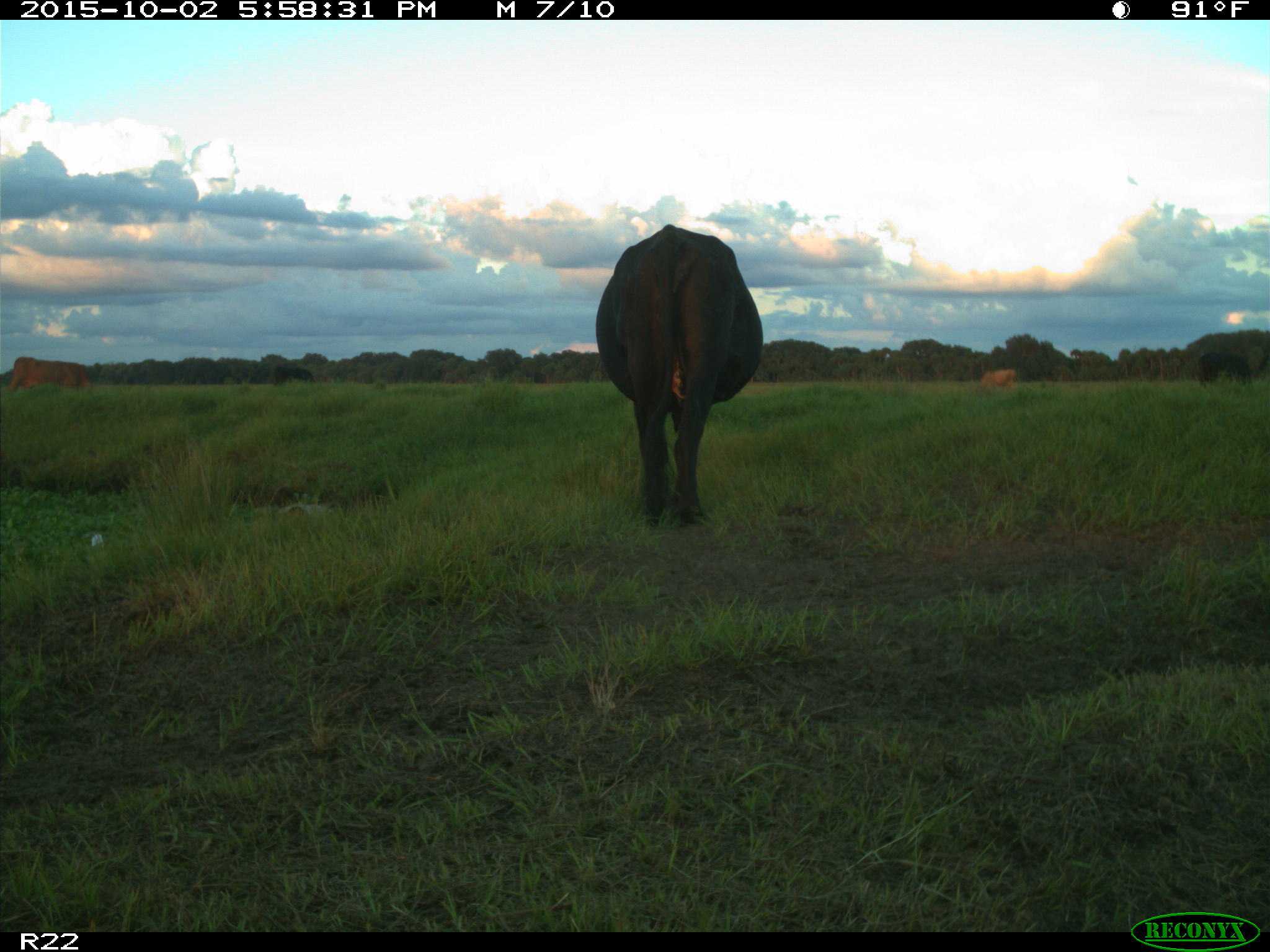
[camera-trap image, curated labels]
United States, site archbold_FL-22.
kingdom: Animalia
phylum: Chordata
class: Mammalia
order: Artiodactyla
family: Bovidae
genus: Bos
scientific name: Bos taurus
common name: domestic cow